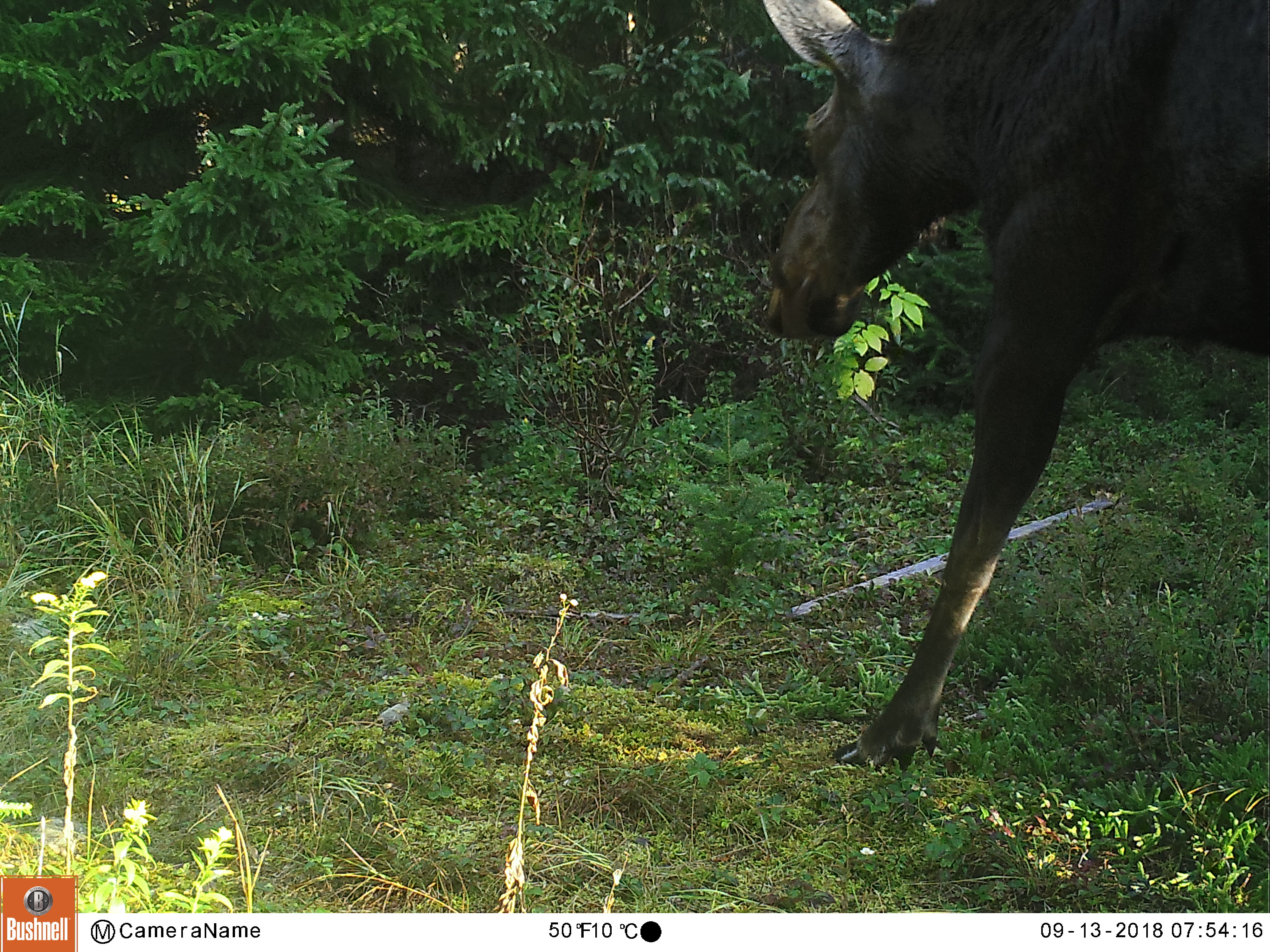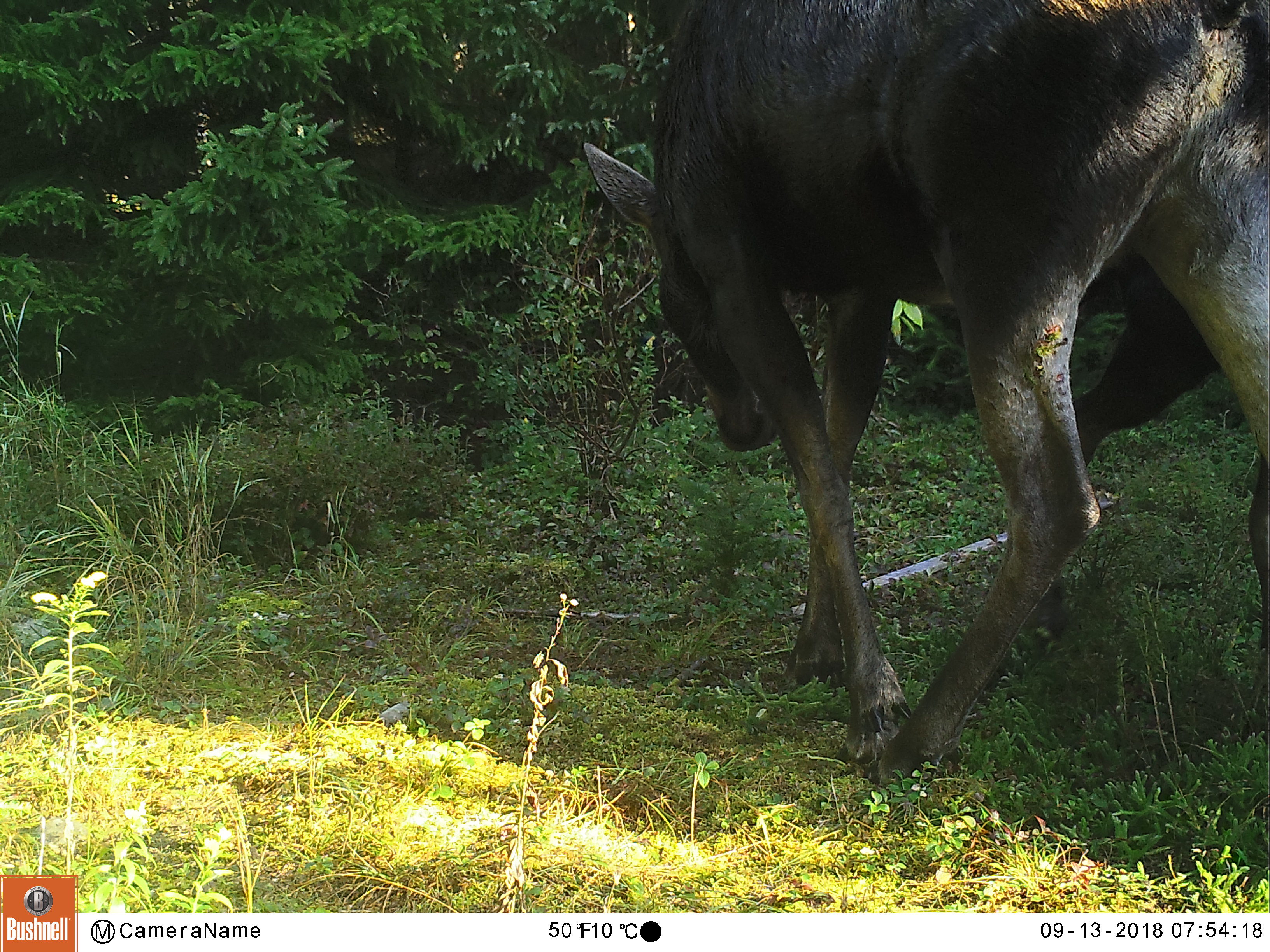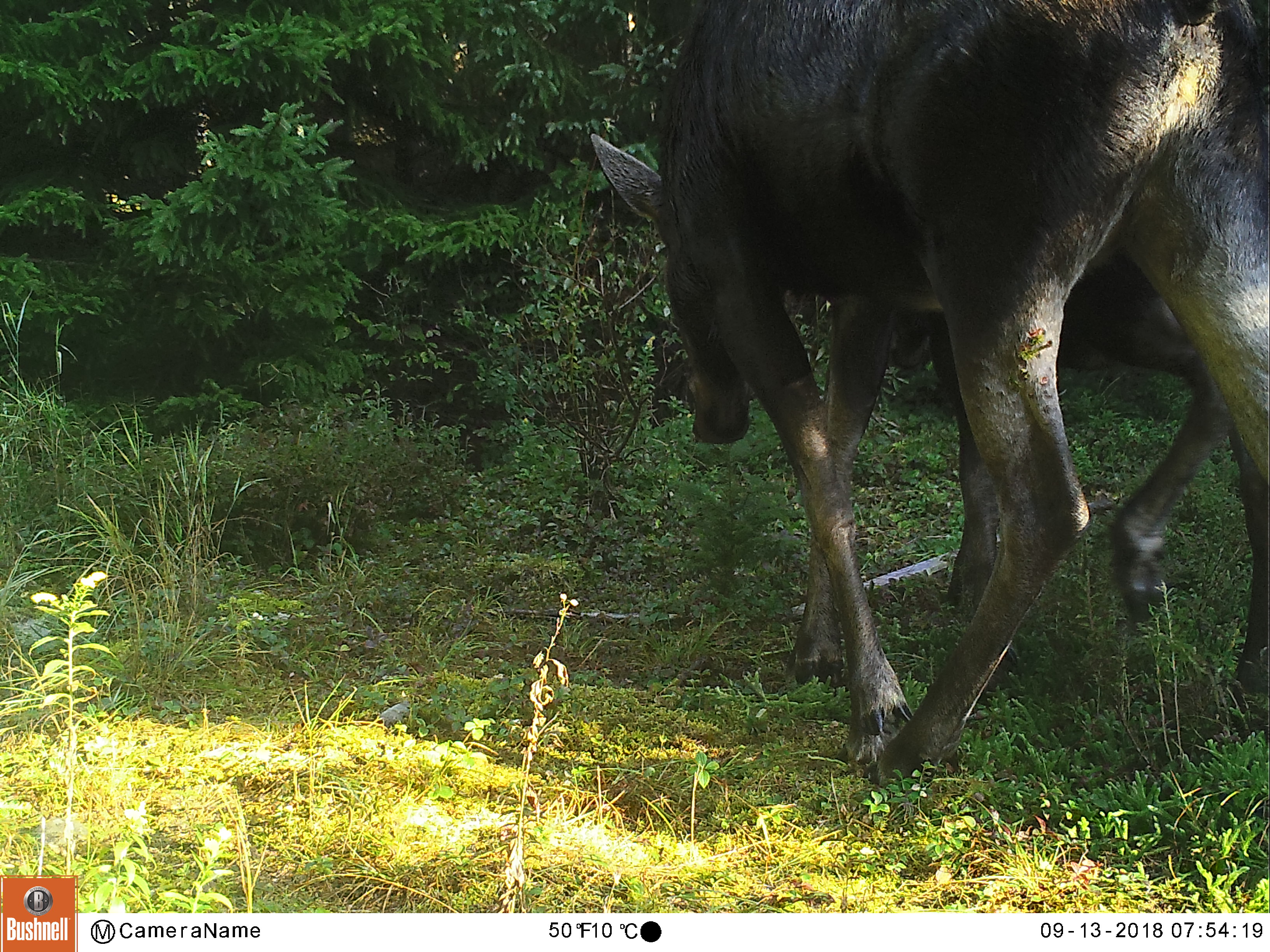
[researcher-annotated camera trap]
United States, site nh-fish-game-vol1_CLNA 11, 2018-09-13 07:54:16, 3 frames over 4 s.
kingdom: Animalia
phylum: Chordata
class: Mammalia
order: Artiodactyla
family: Cervidae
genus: Alces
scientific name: Alces alces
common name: moose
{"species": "moose (Alces alces)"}